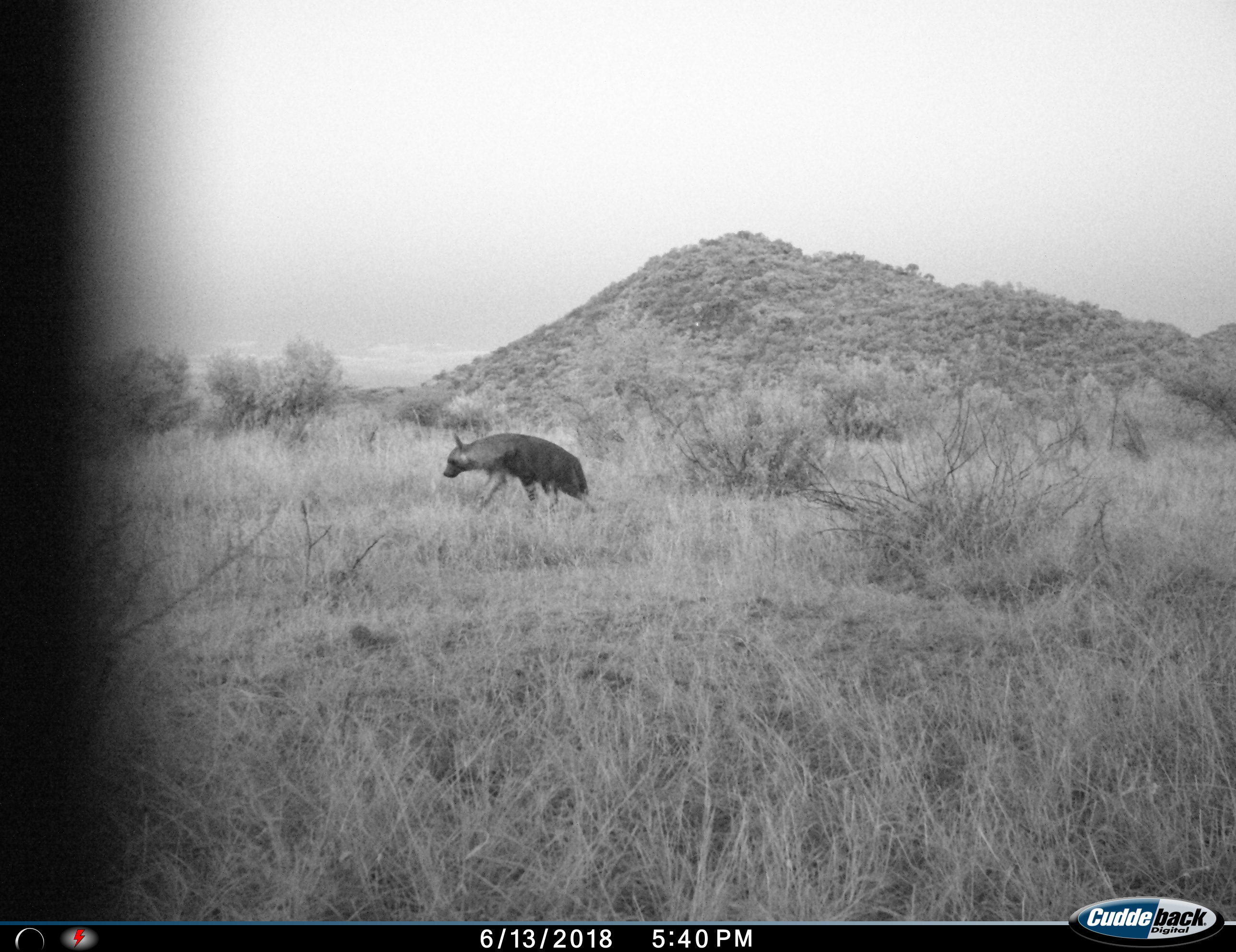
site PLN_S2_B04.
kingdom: Animalia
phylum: Chordata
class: Mammalia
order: Carnivora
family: Hyaenidae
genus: Parahyaena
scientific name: Parahyaena brunnea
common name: brown hyena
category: hyenabrown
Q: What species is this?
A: Hyenabrown (brown hyena) (Parahyaena brunnea).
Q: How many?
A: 1.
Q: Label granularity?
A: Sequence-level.